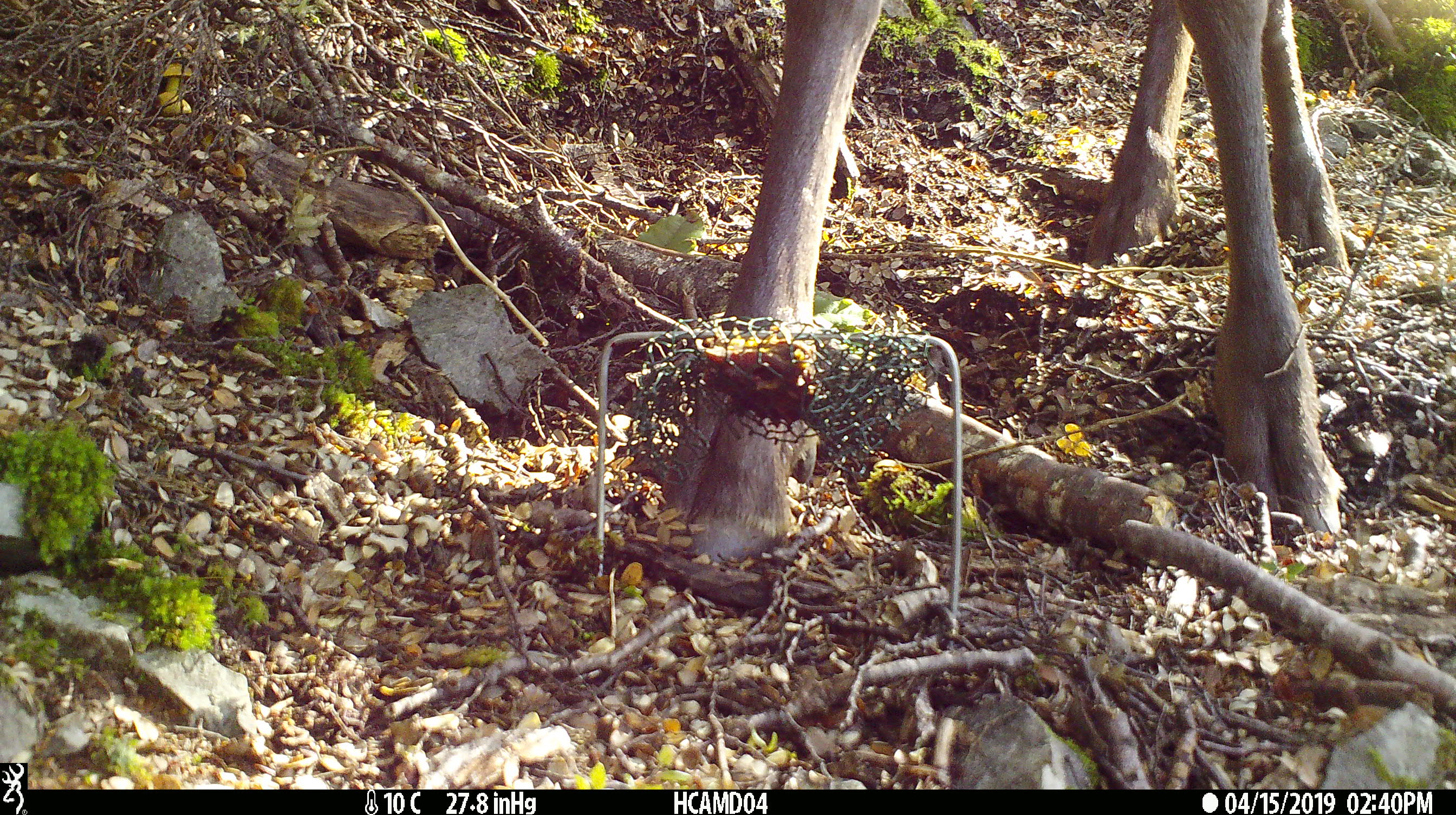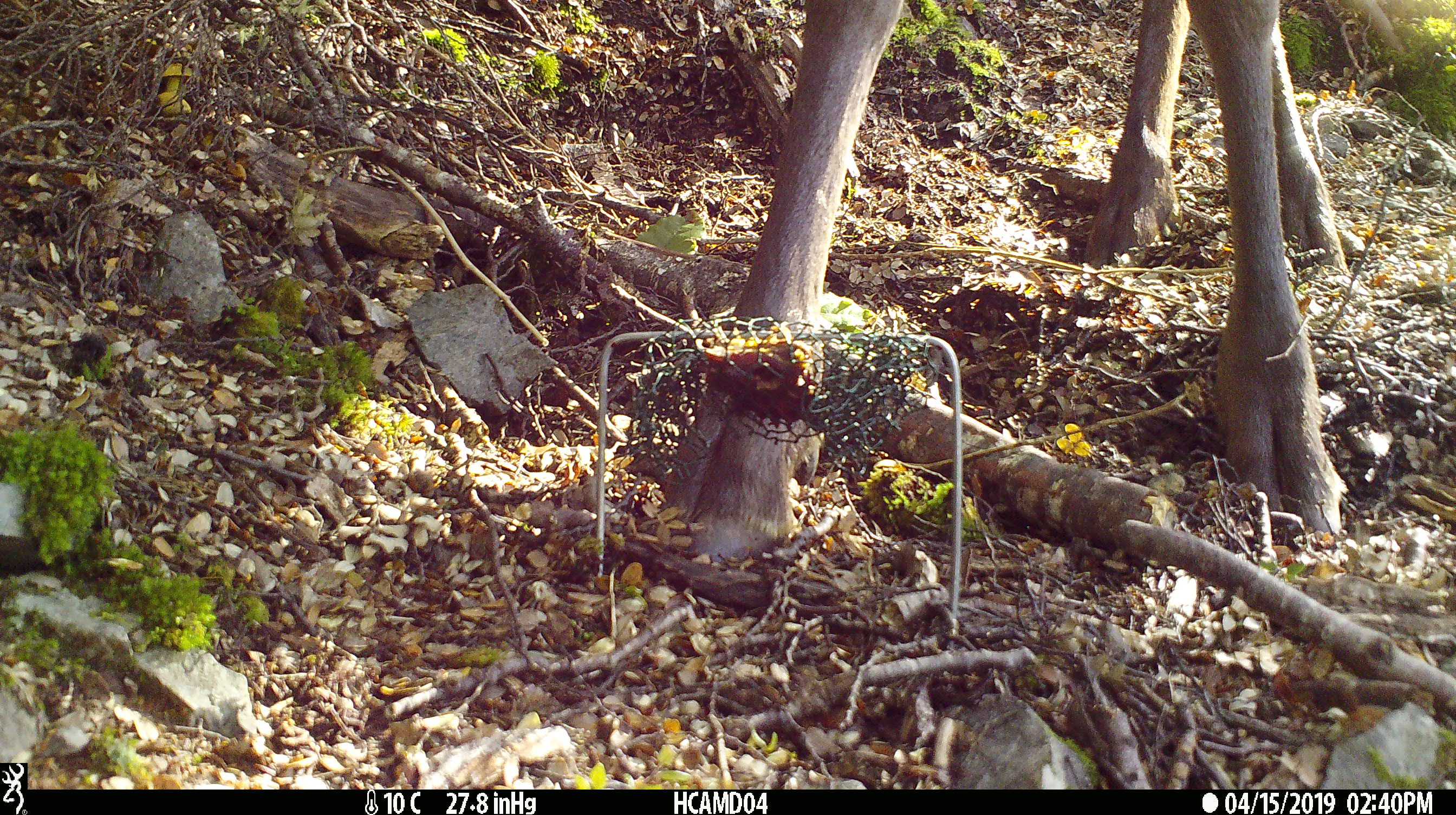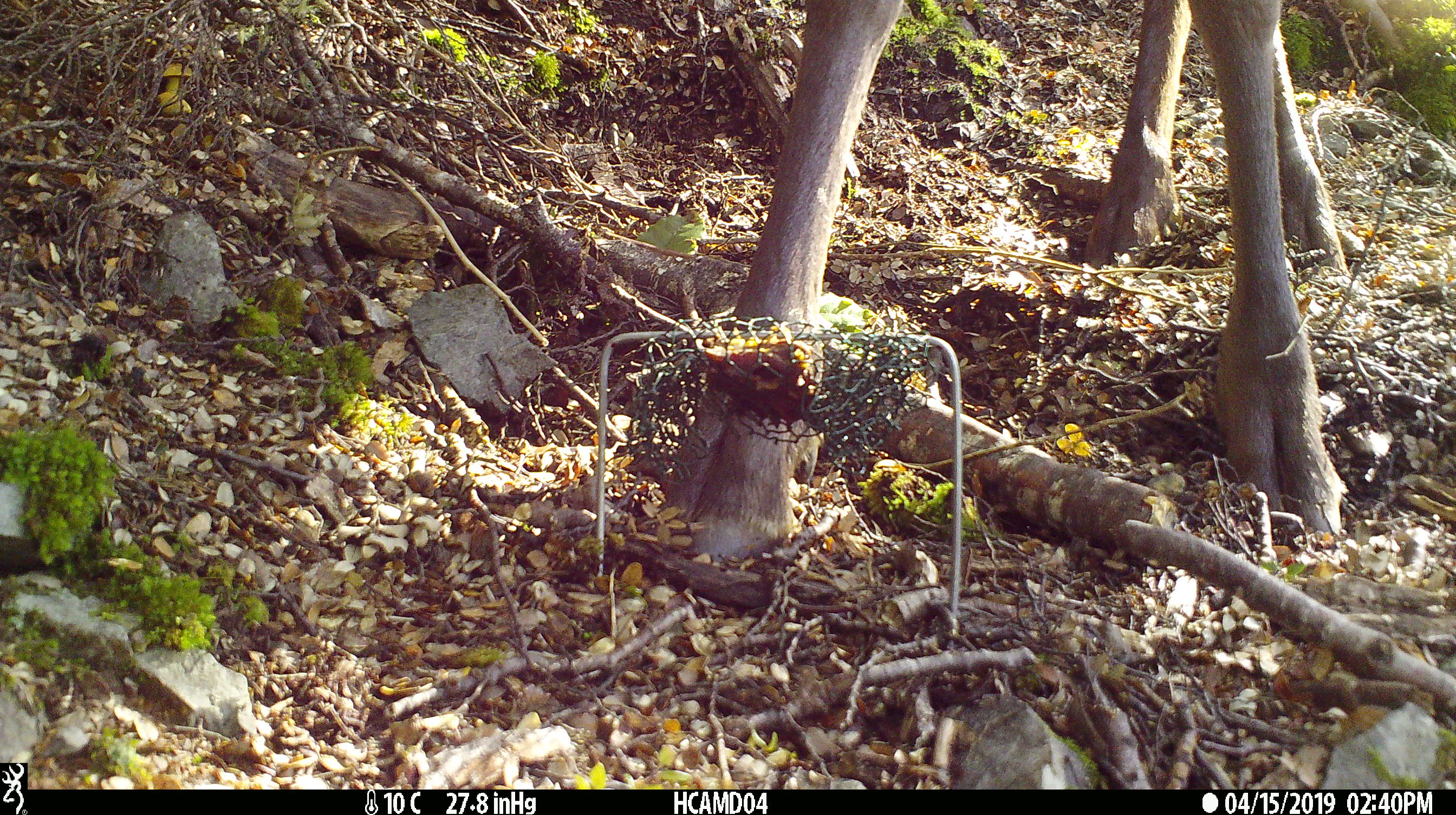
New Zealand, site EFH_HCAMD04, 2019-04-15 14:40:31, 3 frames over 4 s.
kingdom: Animalia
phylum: Chordata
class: Mammalia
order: Artiodactyla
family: Cervidae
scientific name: Cervidae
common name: deer